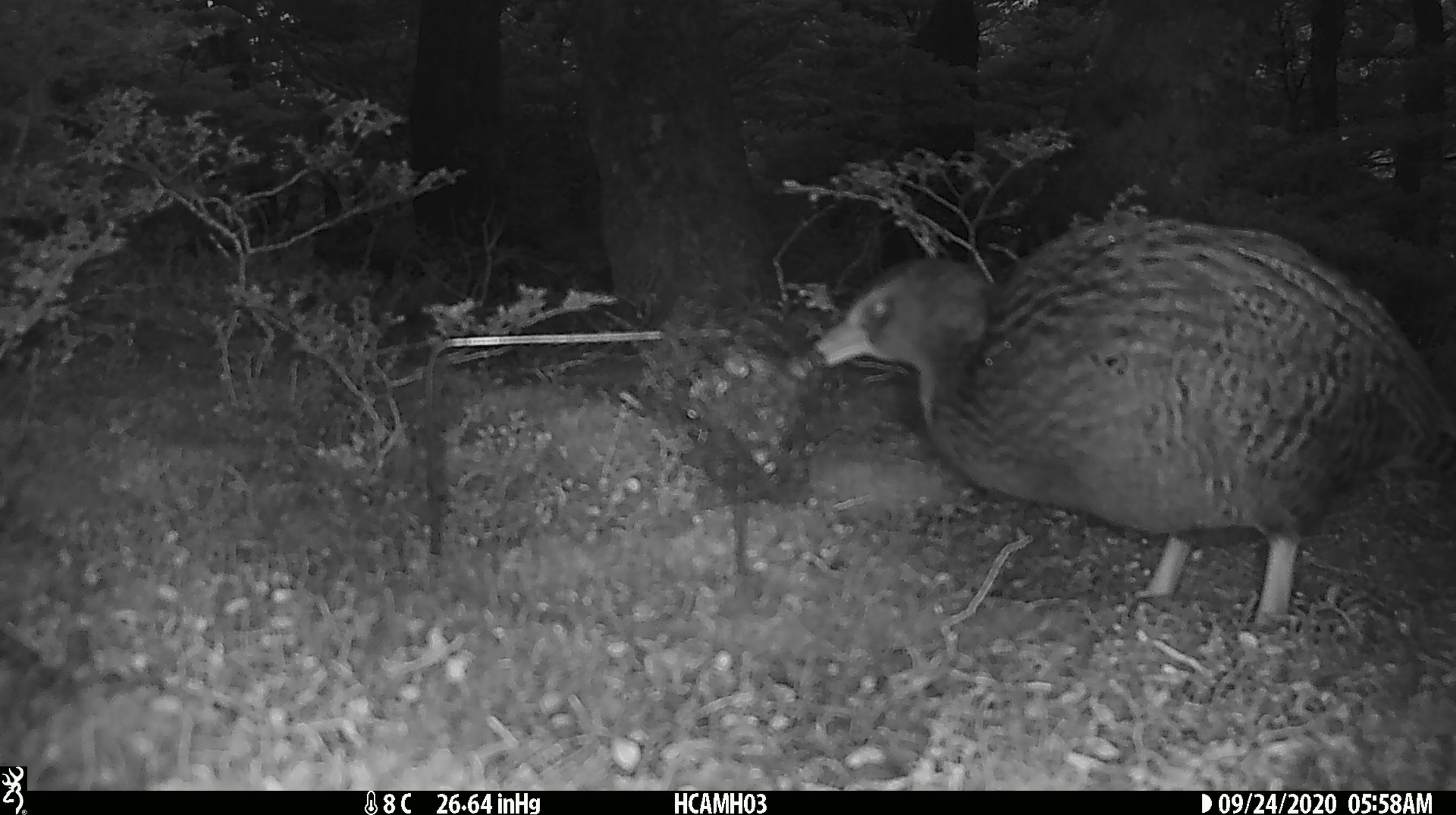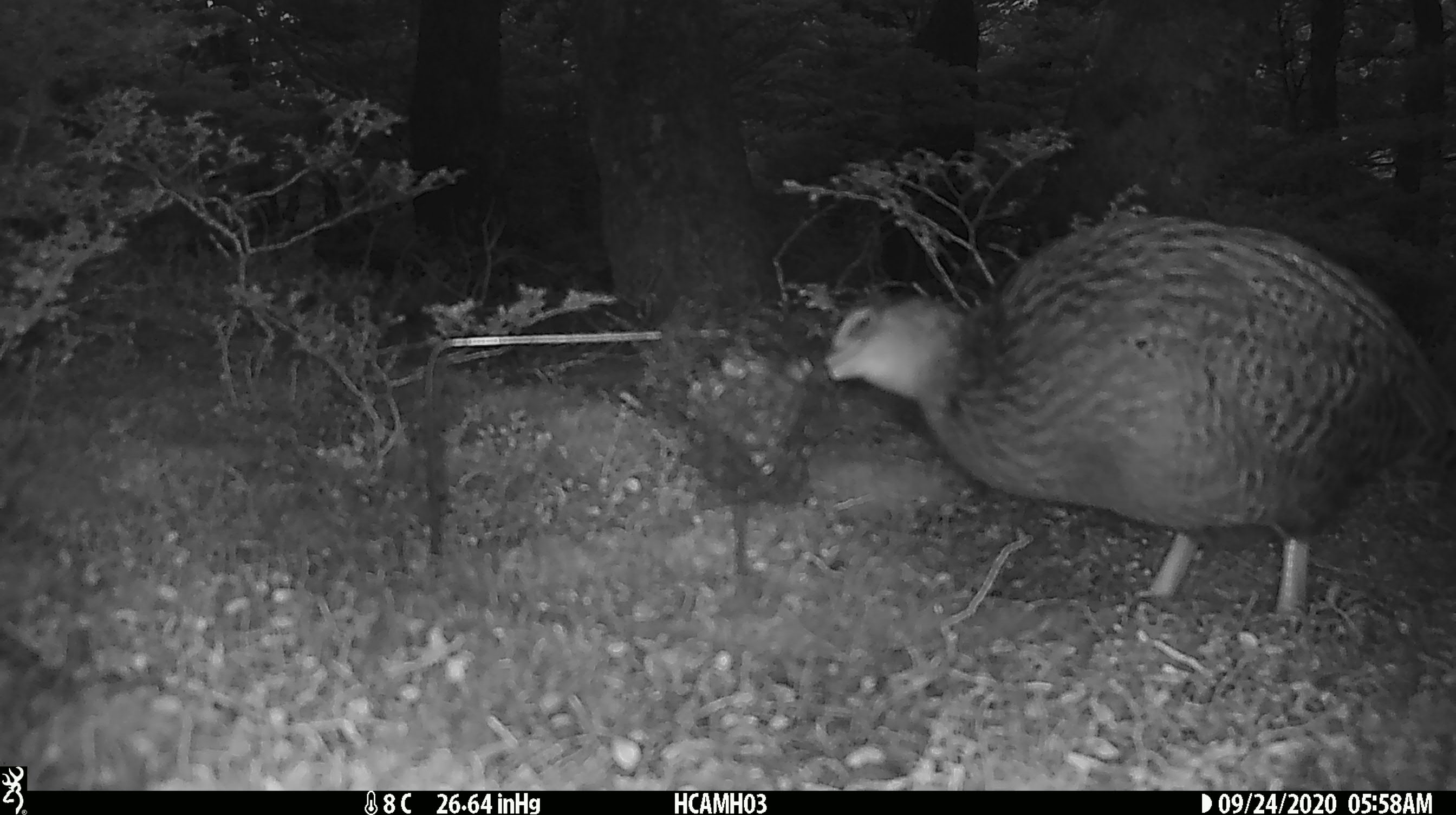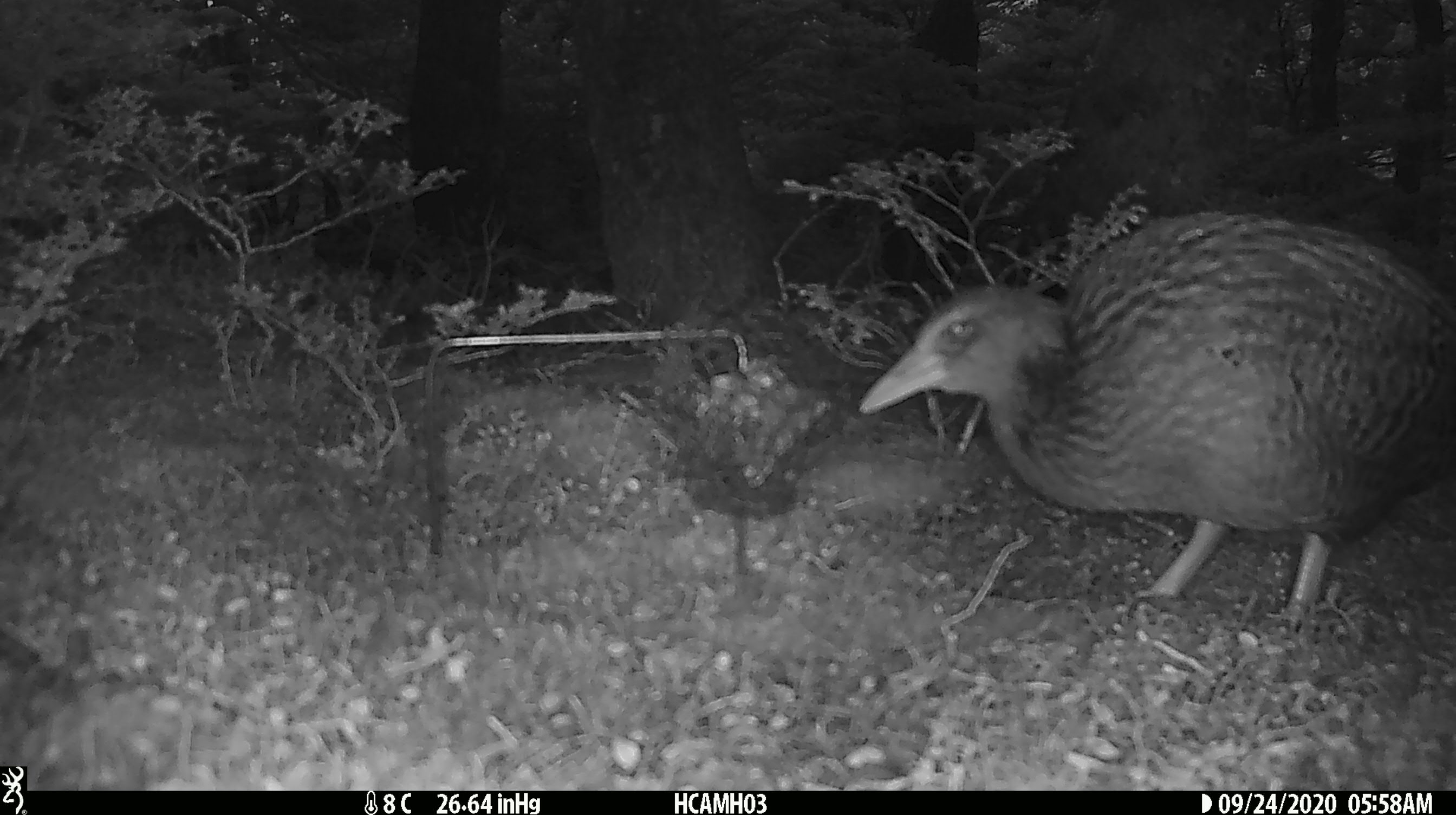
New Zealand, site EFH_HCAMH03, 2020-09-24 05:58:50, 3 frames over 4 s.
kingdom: Animalia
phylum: Chordata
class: Aves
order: Gruiformes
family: Rallidae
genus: Gallirallus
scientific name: Gallirallus australis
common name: weka